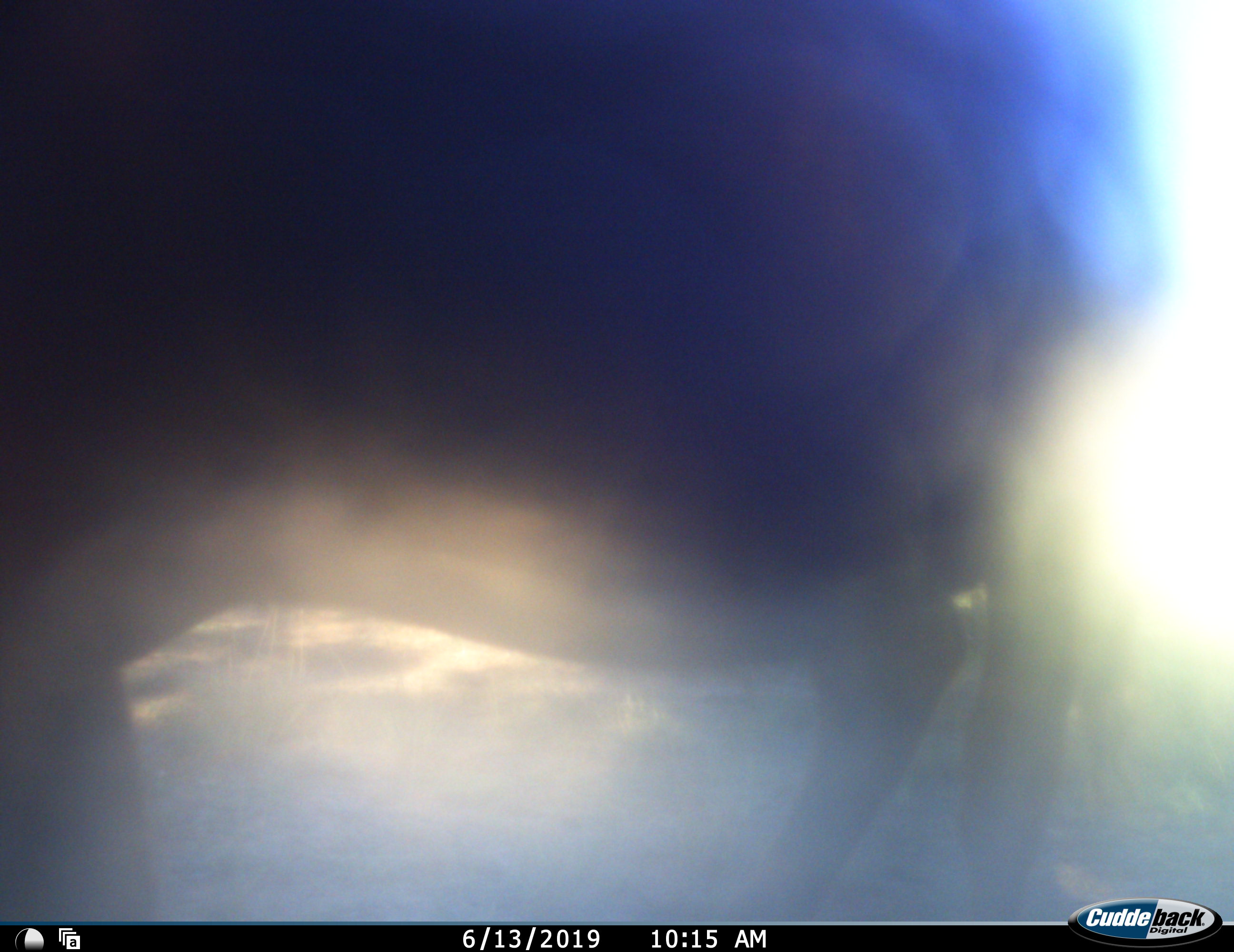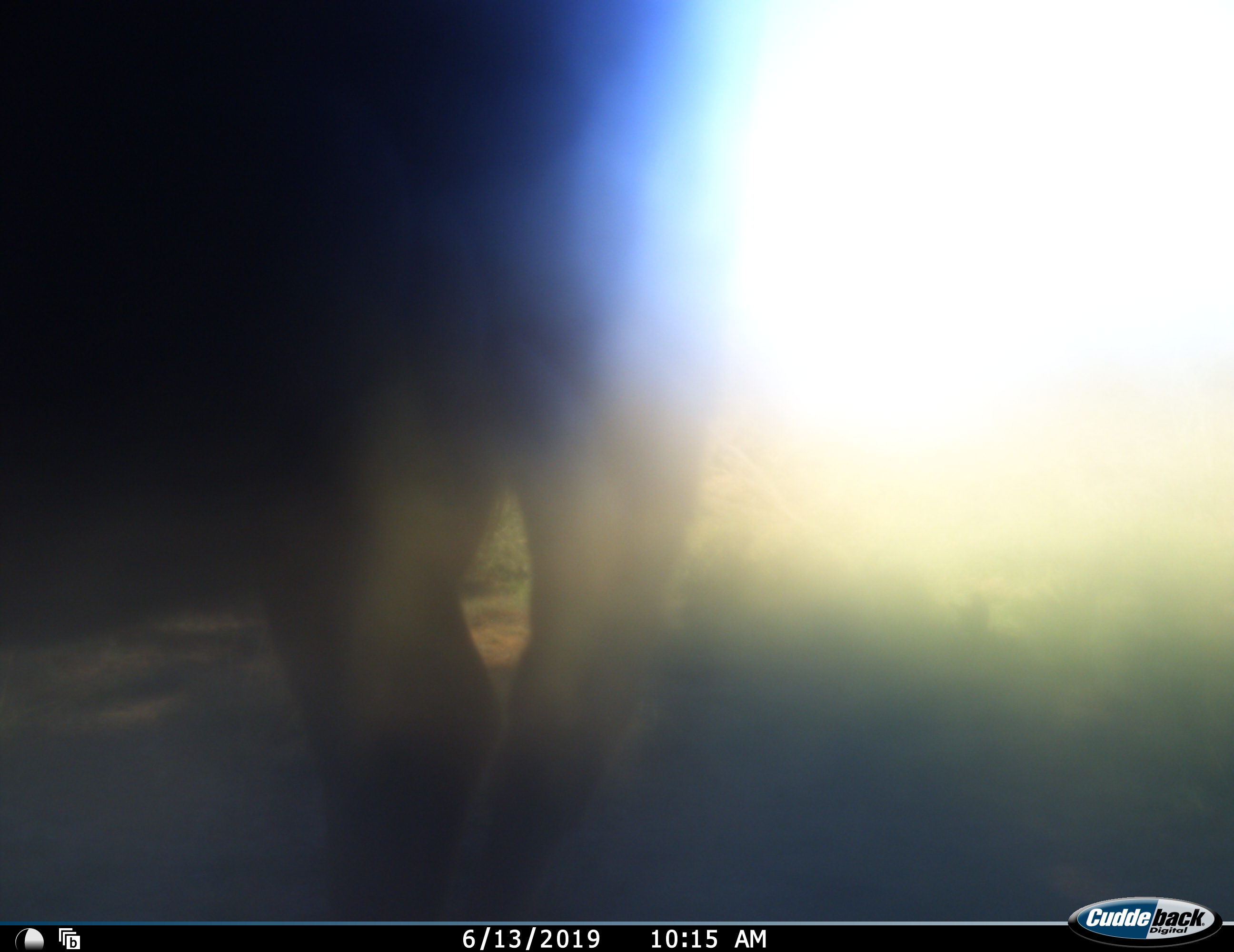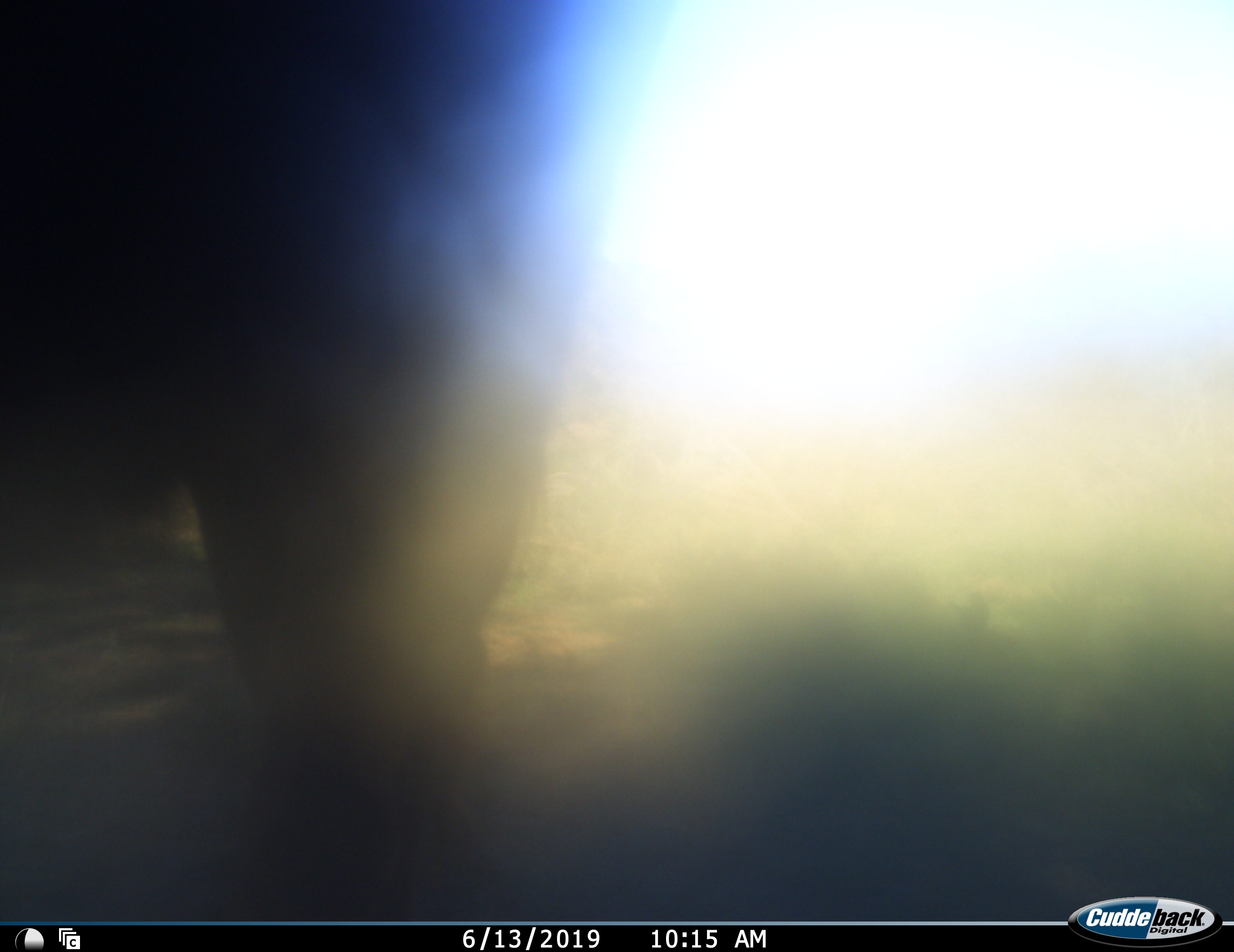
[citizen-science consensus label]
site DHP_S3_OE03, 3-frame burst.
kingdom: Animalia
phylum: Chordata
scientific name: Vertebrata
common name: domestic animal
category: domesticanimal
Domesticanimal (domestic animal) (Vertebrata), count 1. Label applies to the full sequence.